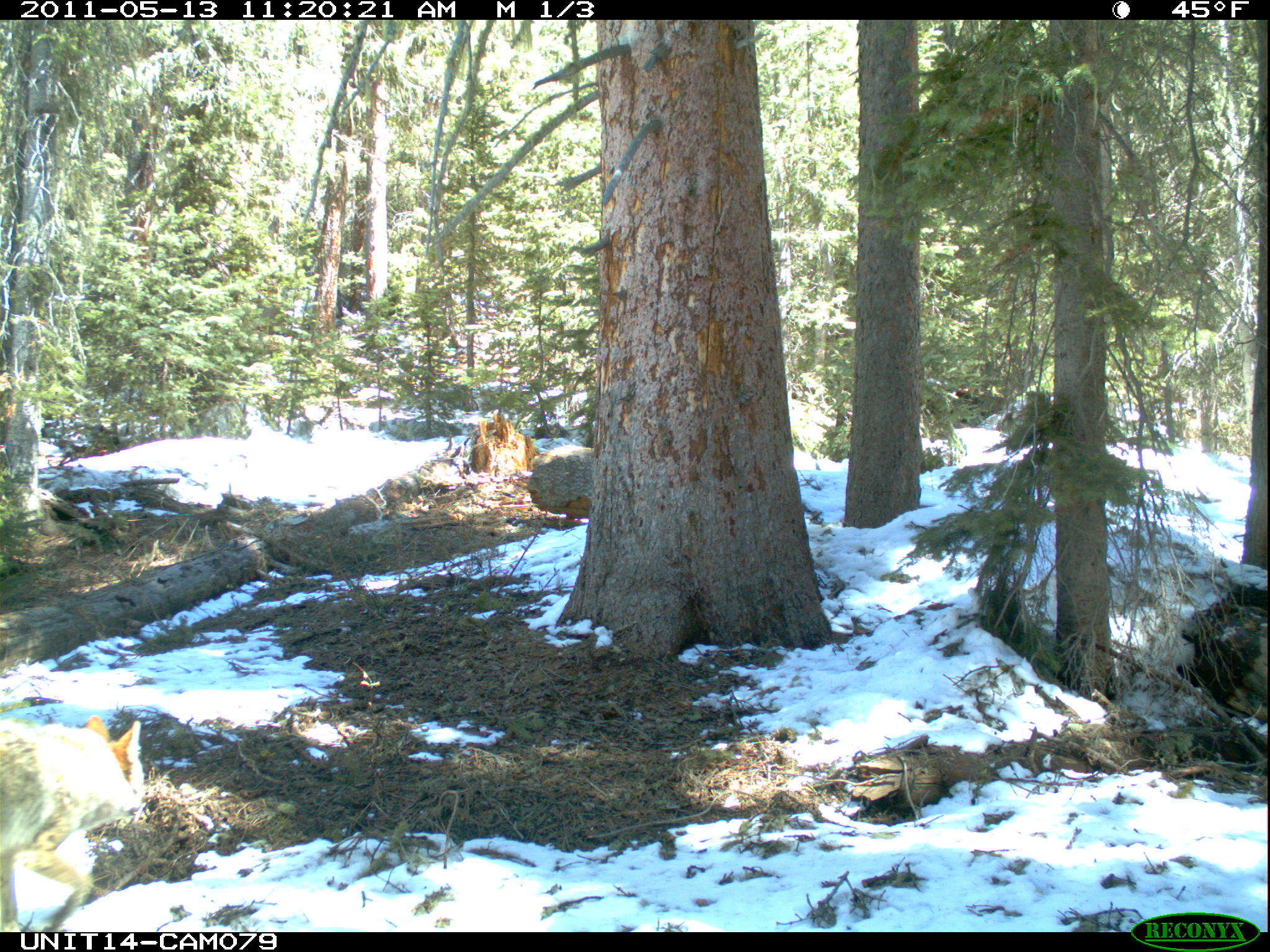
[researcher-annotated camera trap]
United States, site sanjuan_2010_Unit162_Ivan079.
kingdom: Animalia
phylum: Chordata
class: Mammalia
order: Carnivora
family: Canidae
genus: Canis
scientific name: Canis latrans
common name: coyote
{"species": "Canis latrans (coyote)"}